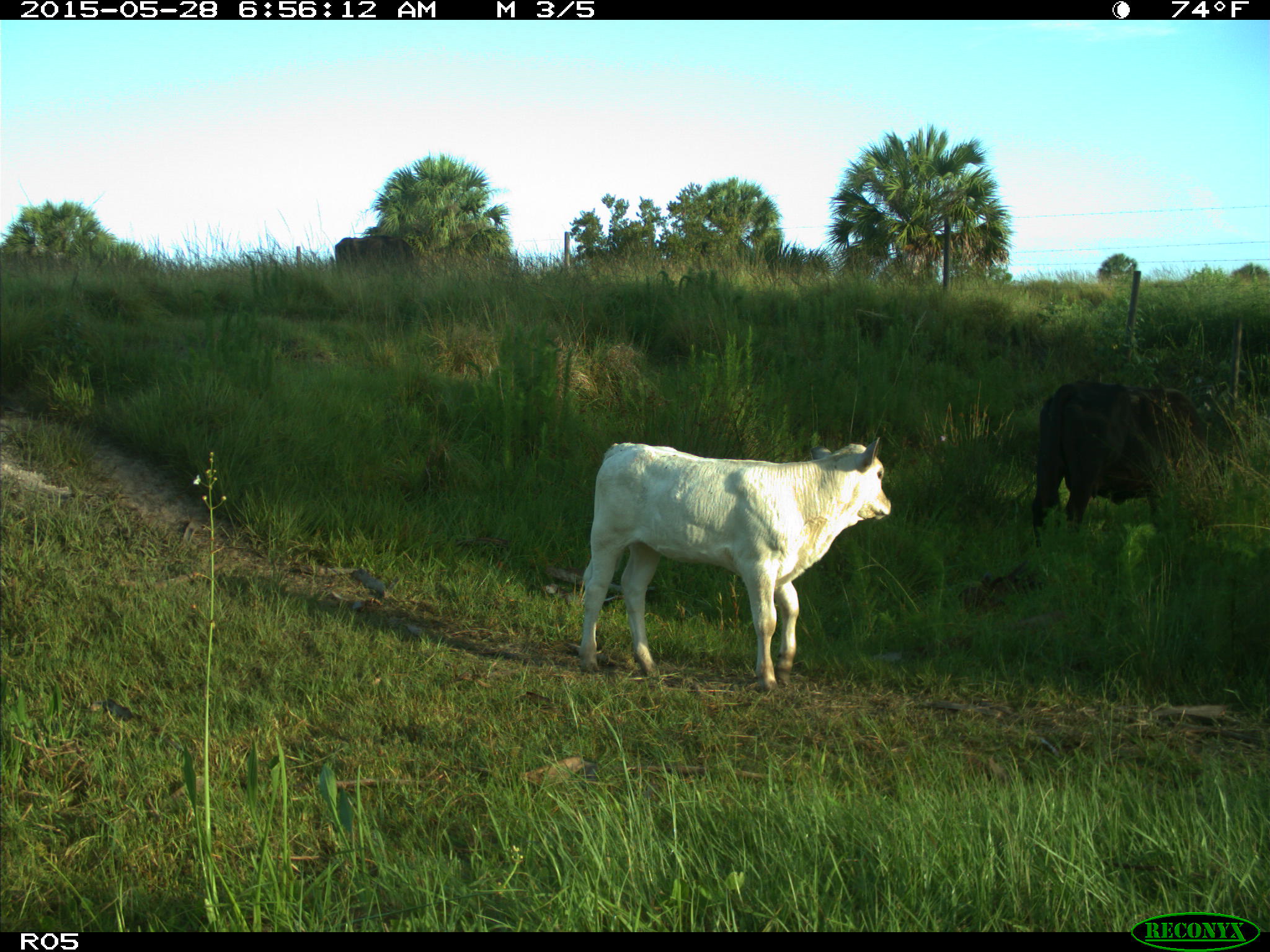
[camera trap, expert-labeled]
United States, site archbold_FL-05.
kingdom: Animalia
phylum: Chordata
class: Mammalia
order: Artiodactyla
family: Bovidae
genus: Bos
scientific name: Bos taurus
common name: domestic cow